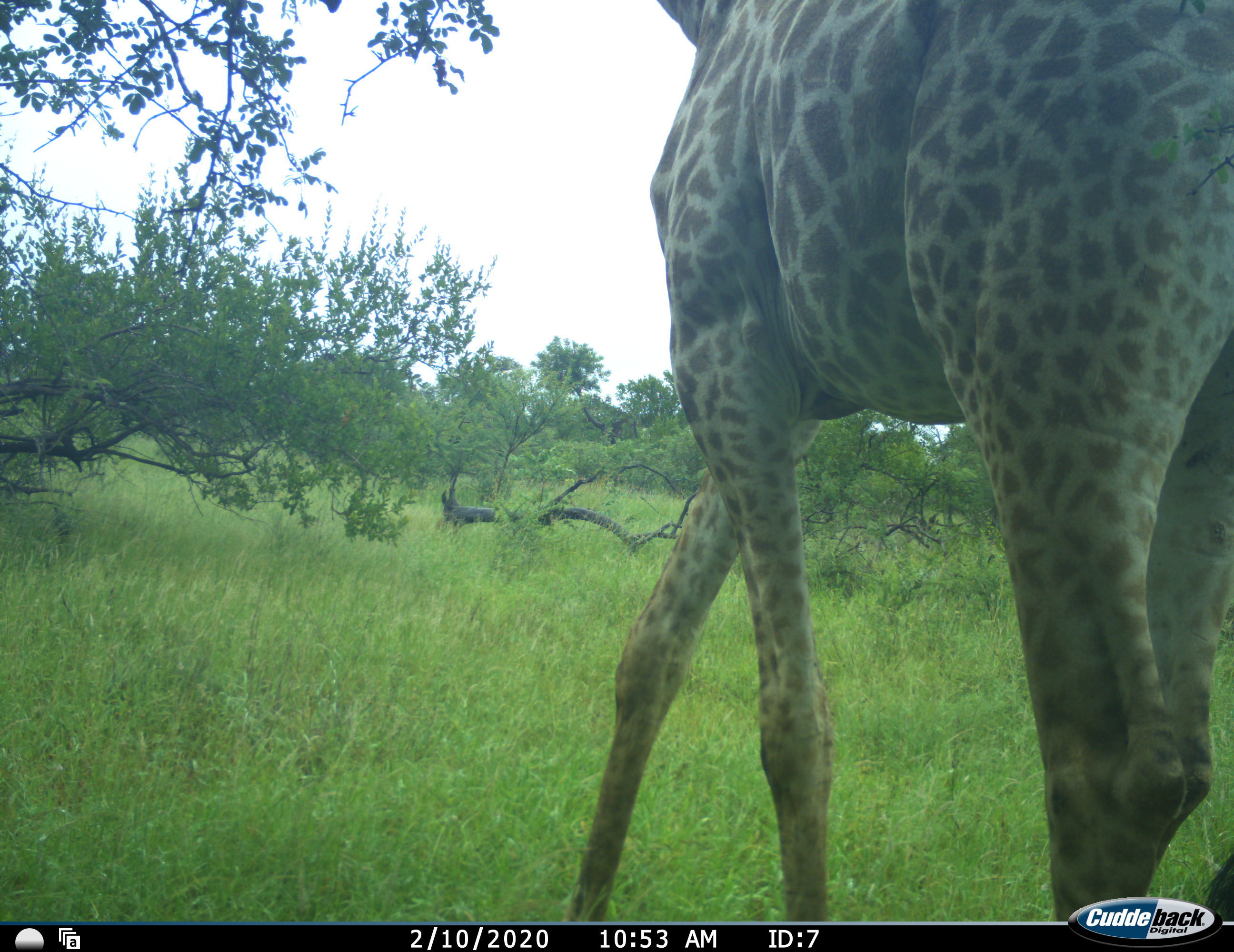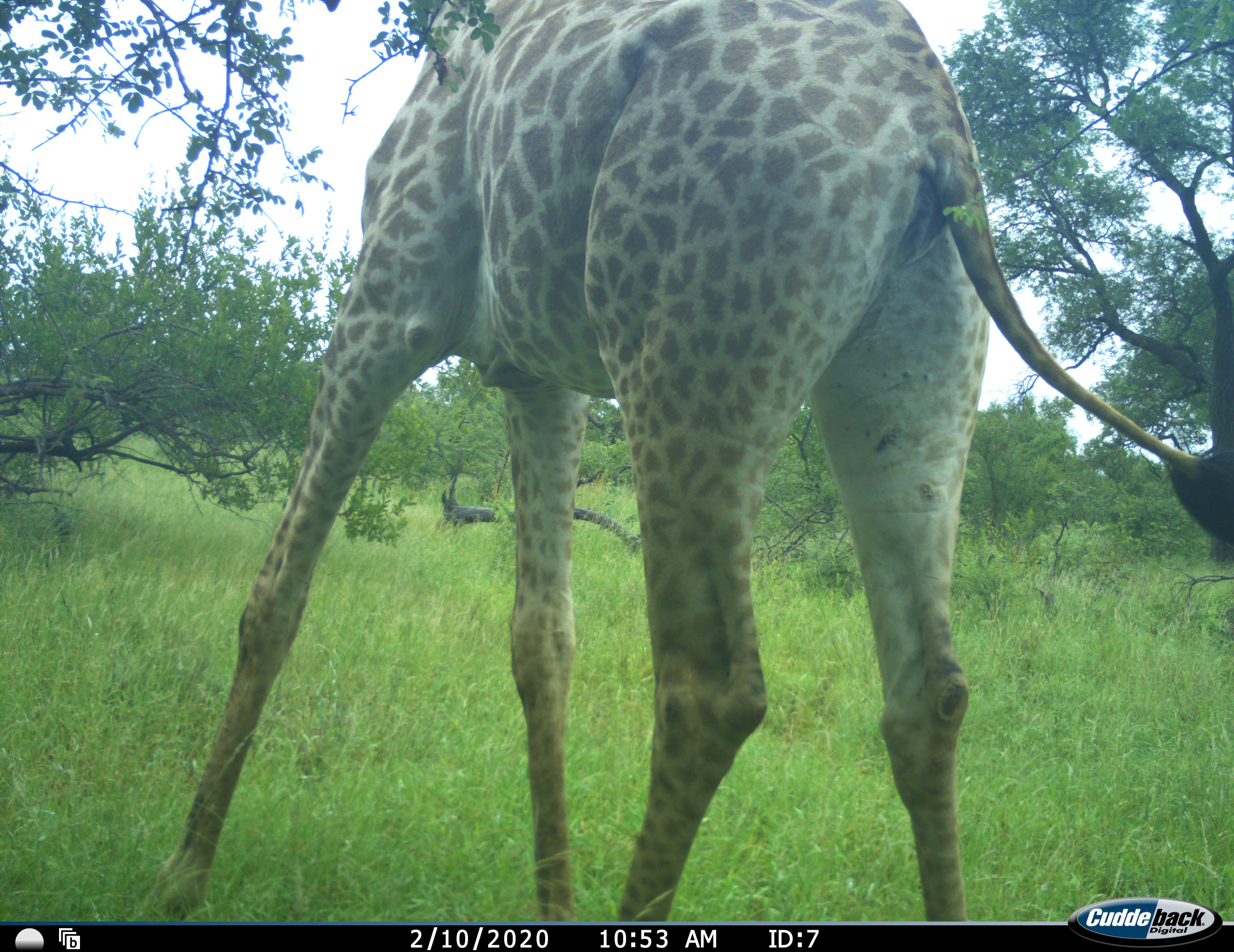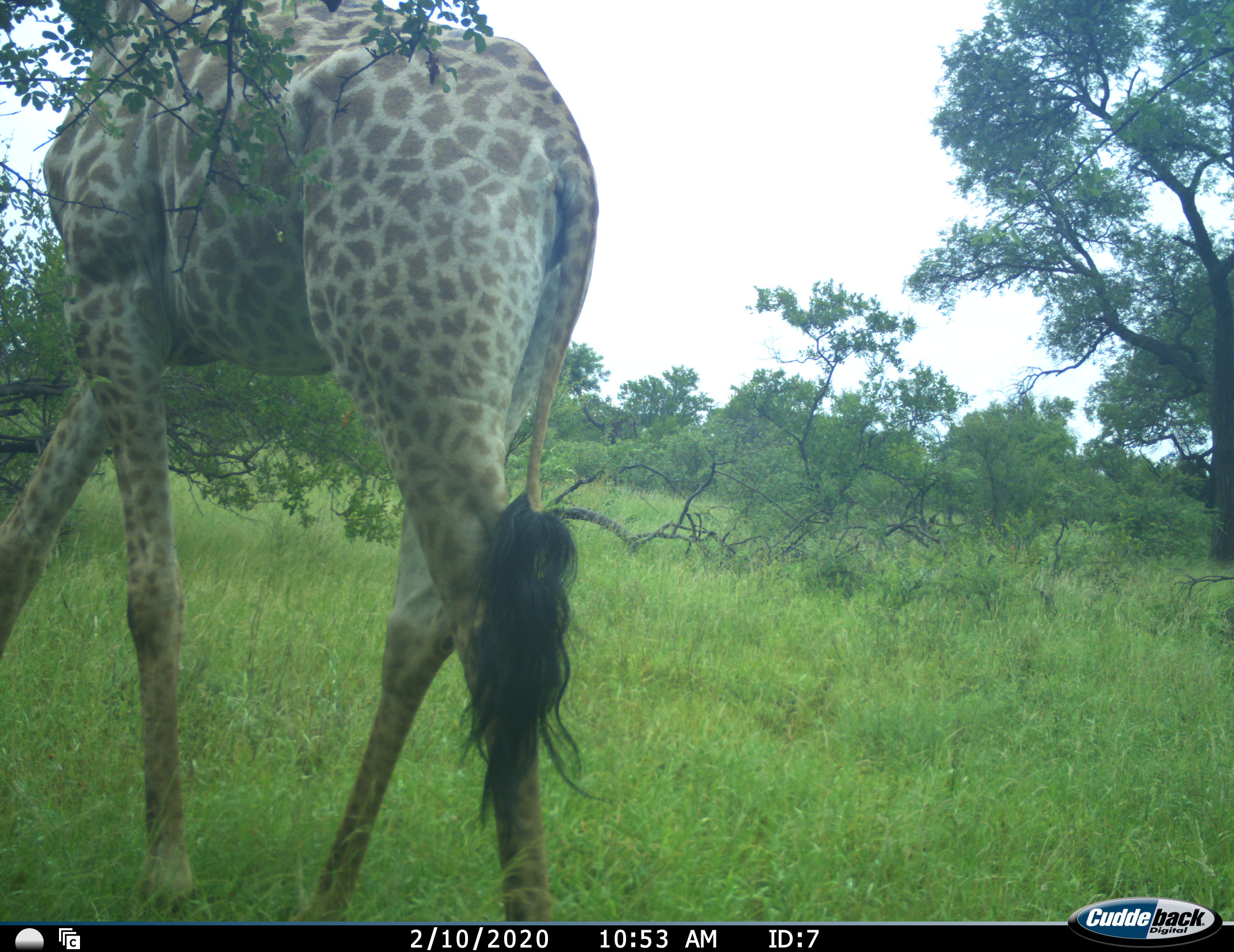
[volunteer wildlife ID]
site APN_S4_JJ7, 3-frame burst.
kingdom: Animalia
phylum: Chordata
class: Mammalia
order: Artiodactyla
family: Giraffidae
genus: Giraffa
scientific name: Giraffa camelopardalis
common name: giraffe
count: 1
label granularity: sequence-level